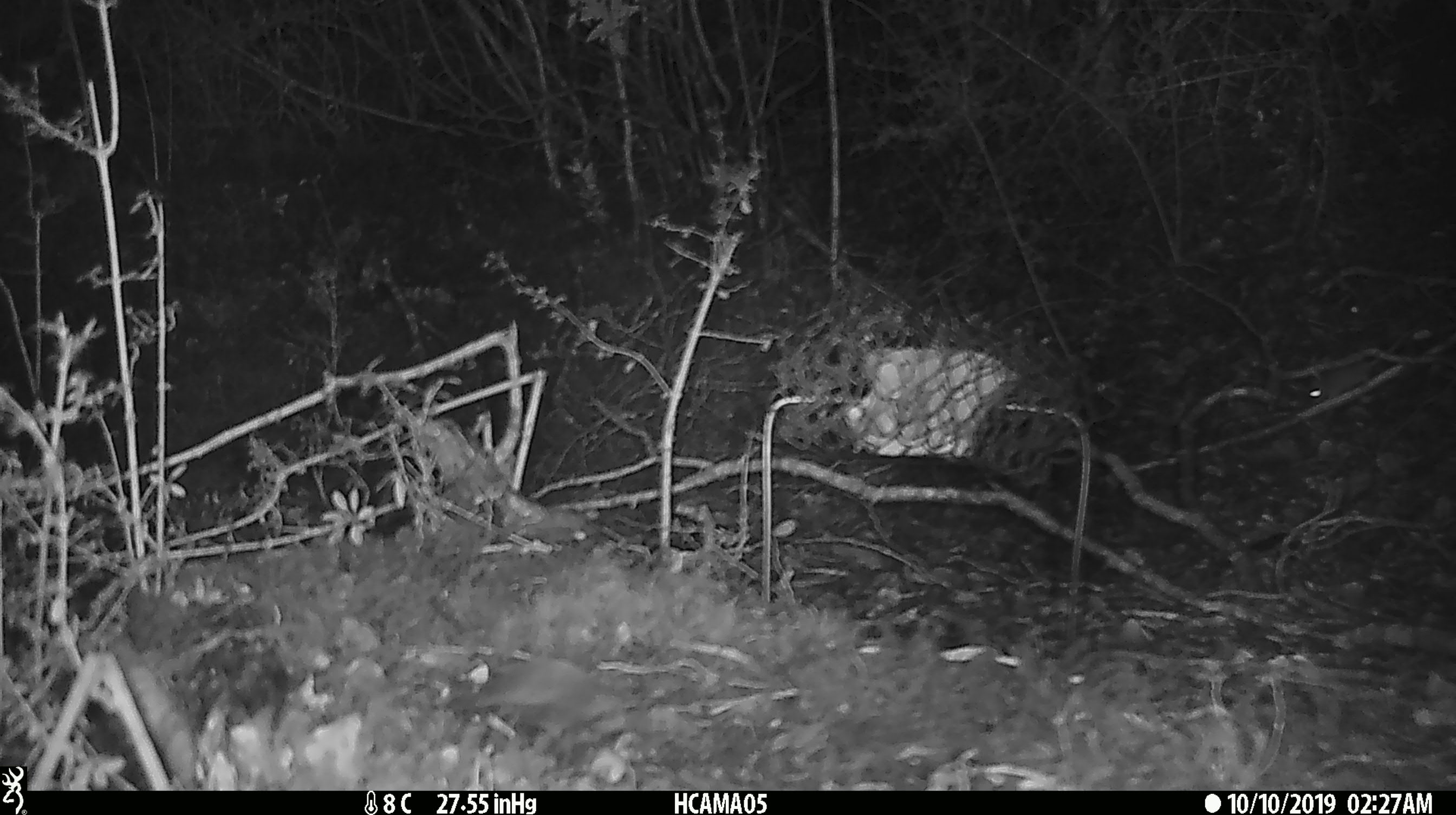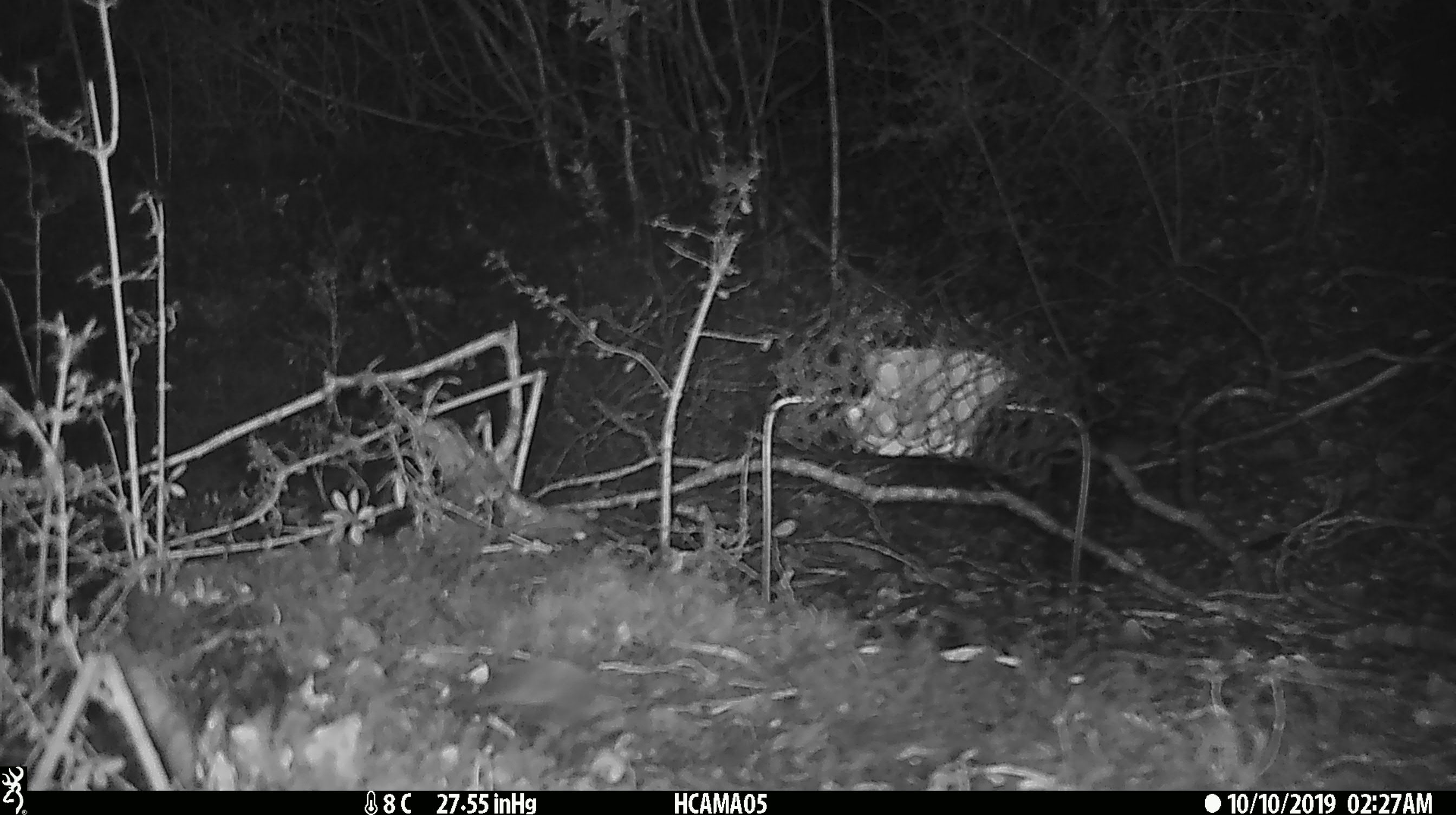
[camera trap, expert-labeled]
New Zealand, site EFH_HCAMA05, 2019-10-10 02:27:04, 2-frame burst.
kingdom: Animalia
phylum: Chordata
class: Mammalia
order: Rodentia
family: Muridae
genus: Mus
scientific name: Mus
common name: mouse